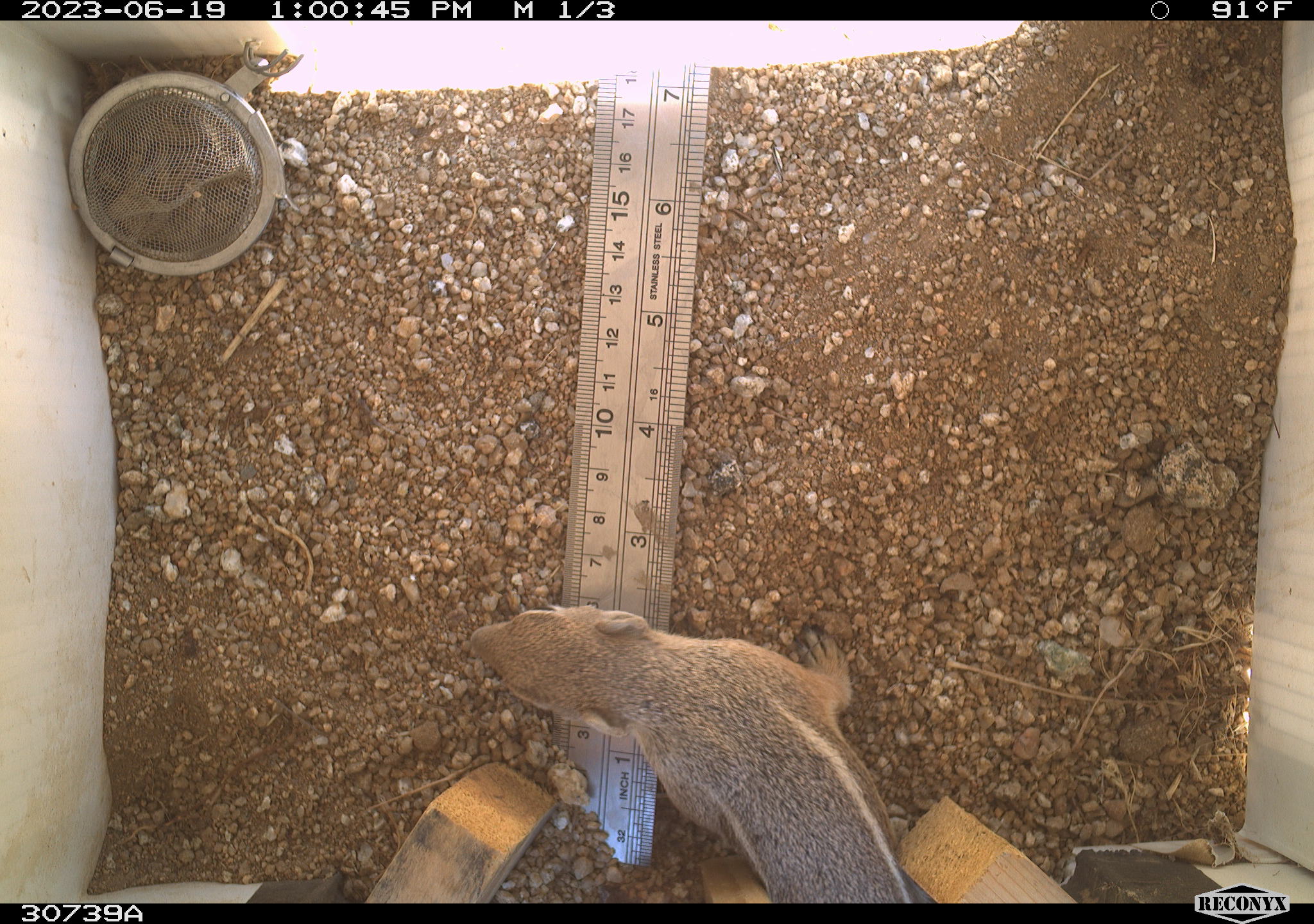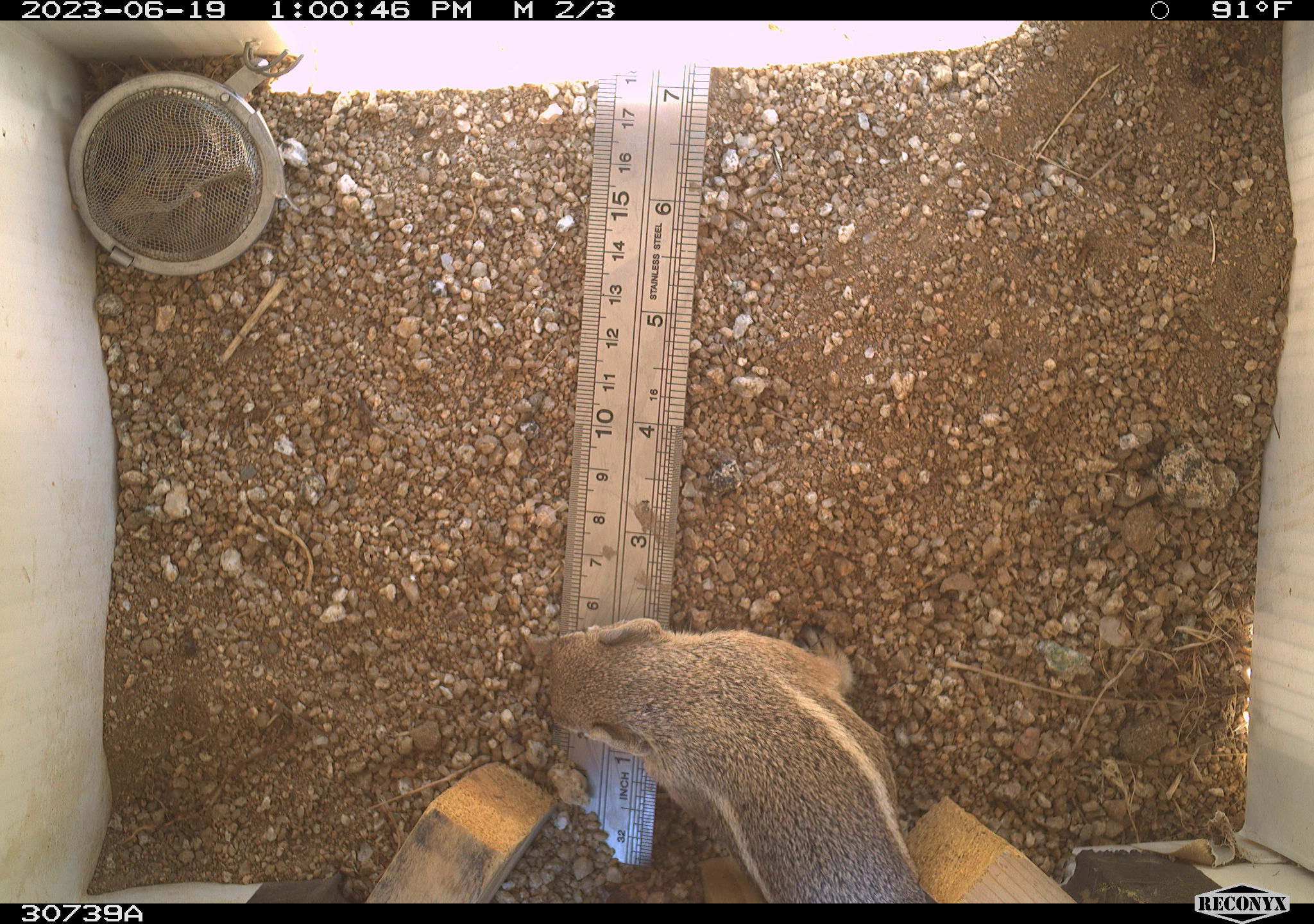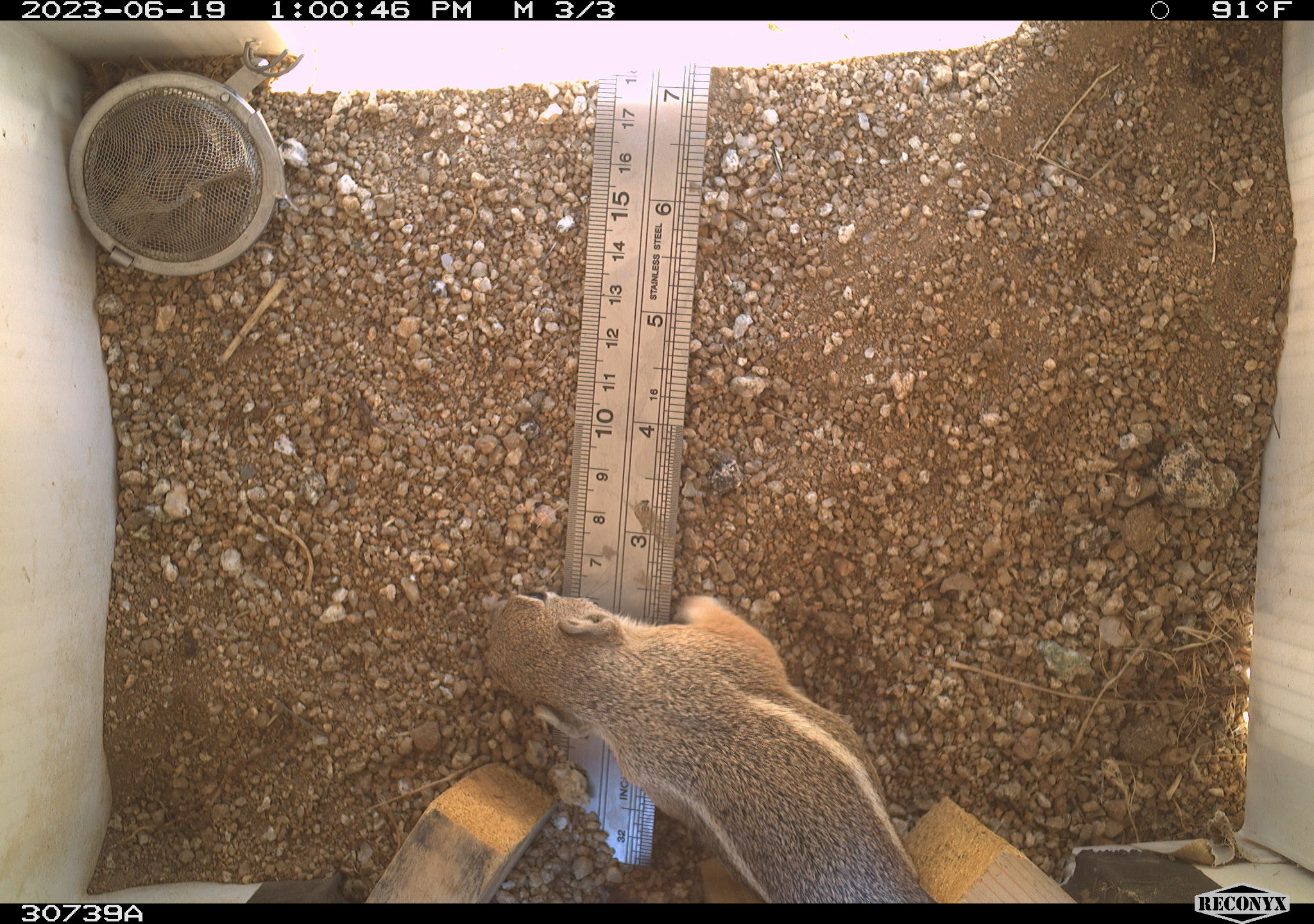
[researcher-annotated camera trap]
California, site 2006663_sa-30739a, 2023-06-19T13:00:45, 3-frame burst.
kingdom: Animalia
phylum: Chordata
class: Mammalia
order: Rodentia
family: Sciuridae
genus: Ammospermophilus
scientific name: Ammospermophilus leucurus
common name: white-tailed antelope squirrel